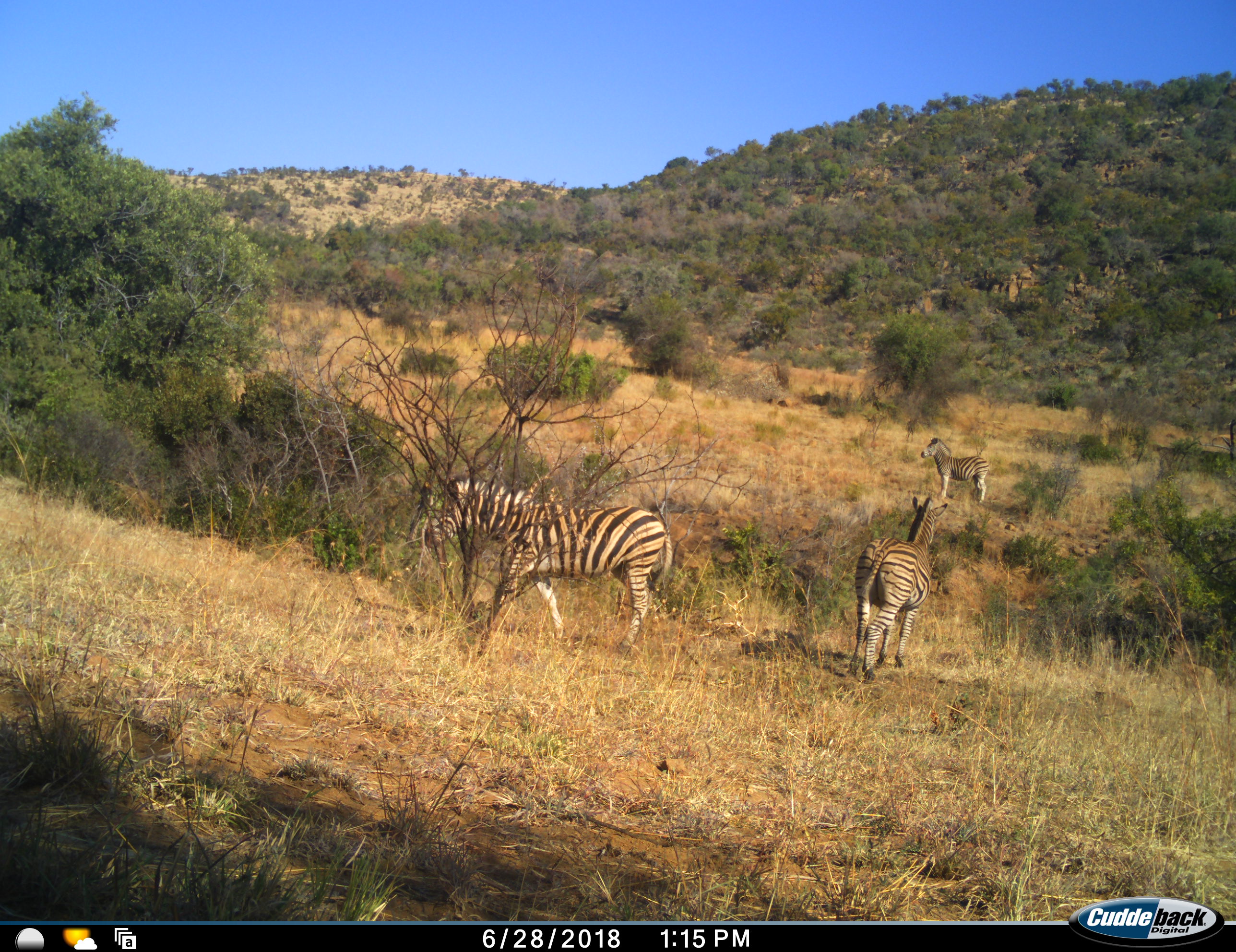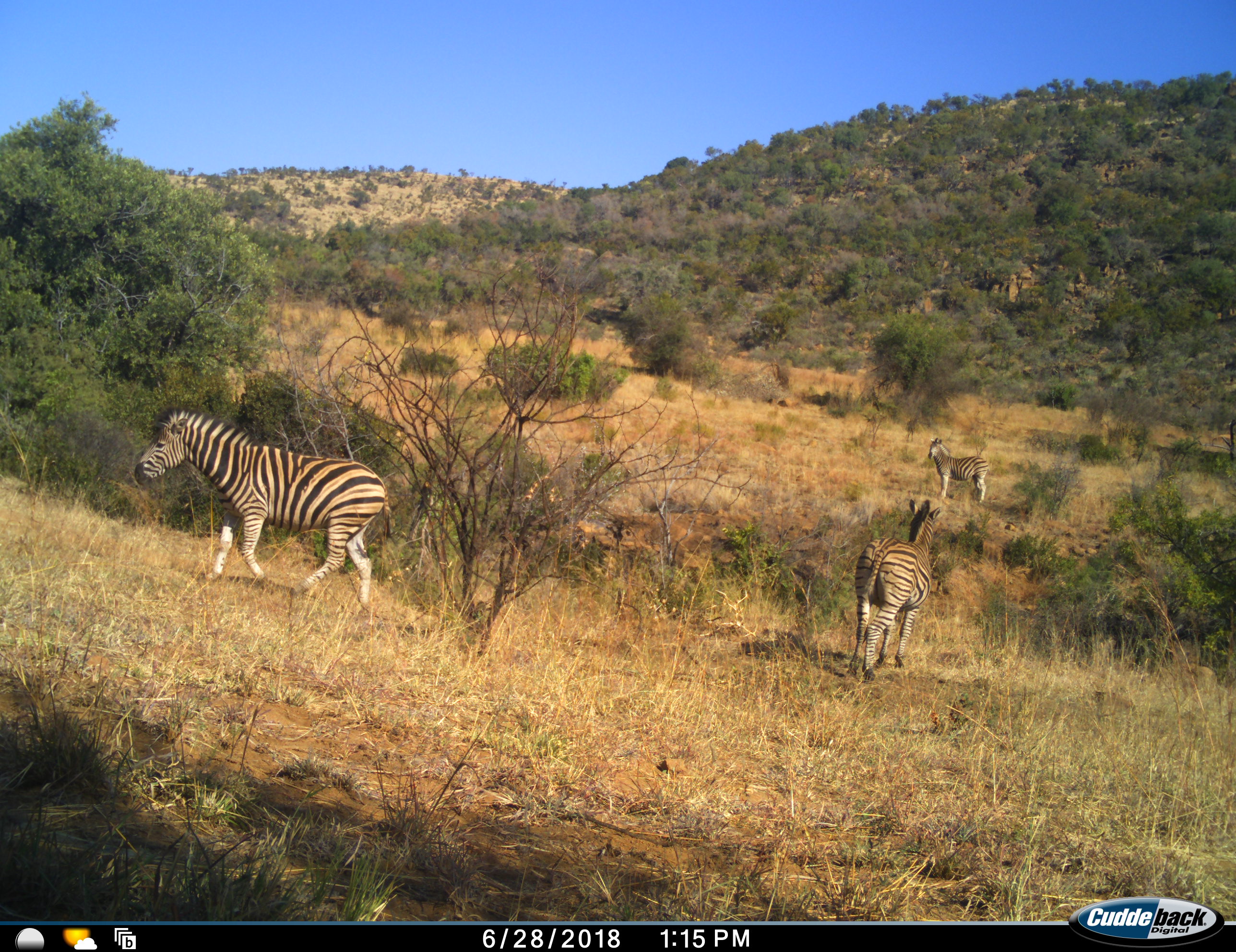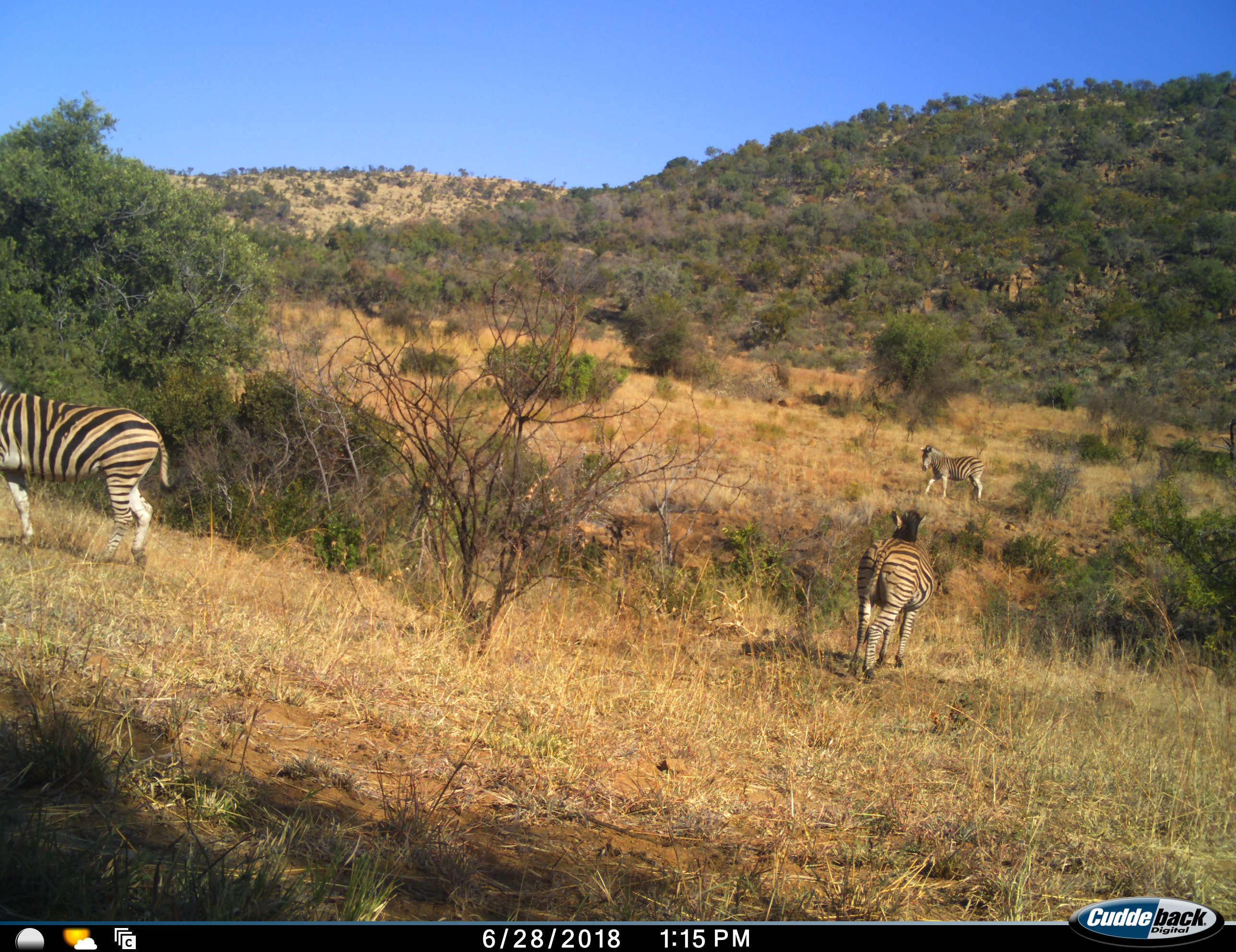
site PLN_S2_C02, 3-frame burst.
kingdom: Animalia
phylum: Chordata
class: Mammalia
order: Perissodactyla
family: Equidae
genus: Equus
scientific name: Equus quagga burchellii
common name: burchell's zebra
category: zebraburchells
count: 3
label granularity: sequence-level